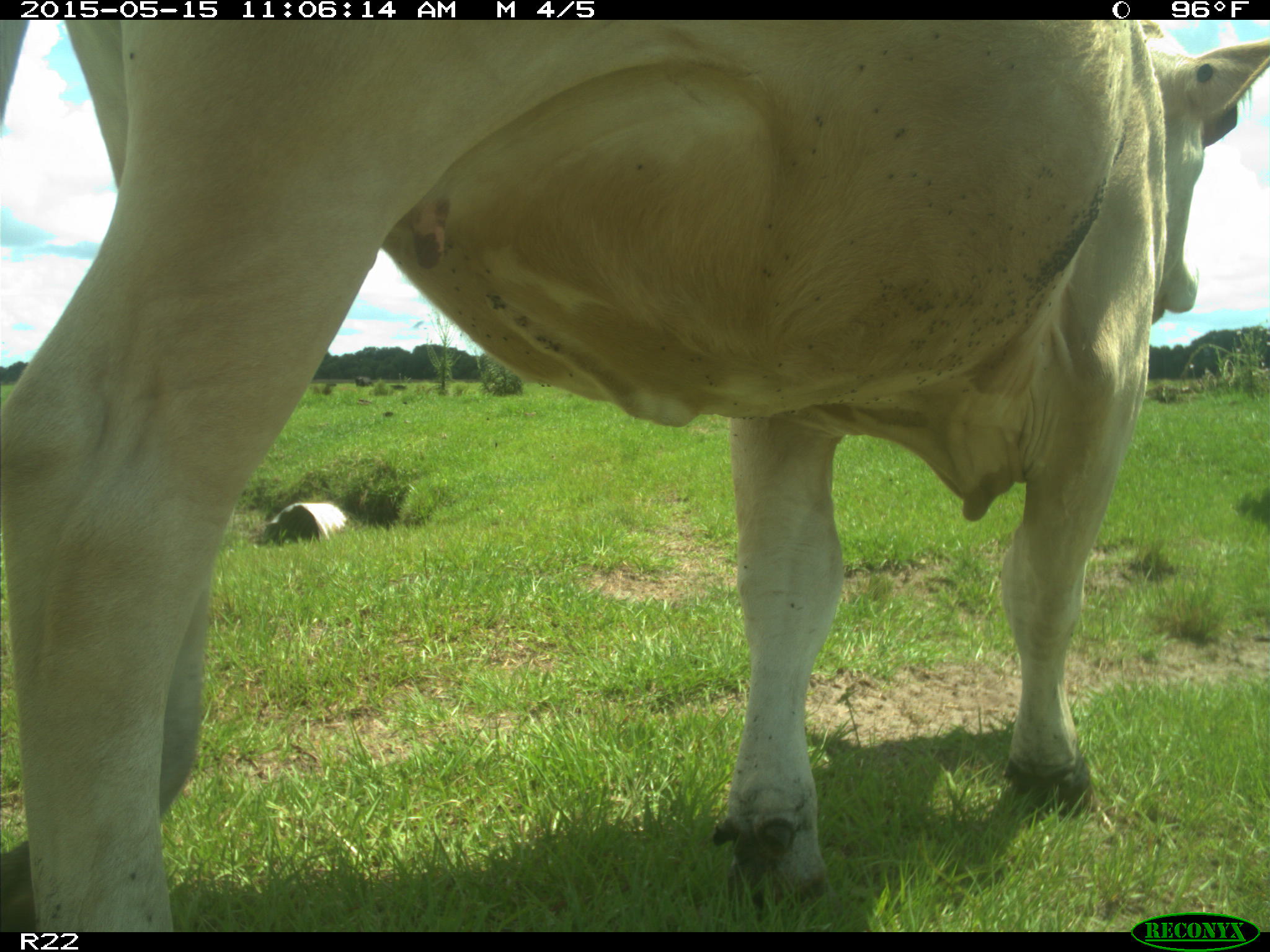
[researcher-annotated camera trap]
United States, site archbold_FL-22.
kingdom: Animalia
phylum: Chordata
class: Mammalia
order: Artiodactyla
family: Bovidae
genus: Bos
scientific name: Bos taurus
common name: domestic cow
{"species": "Bos taurus (domestic cow)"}